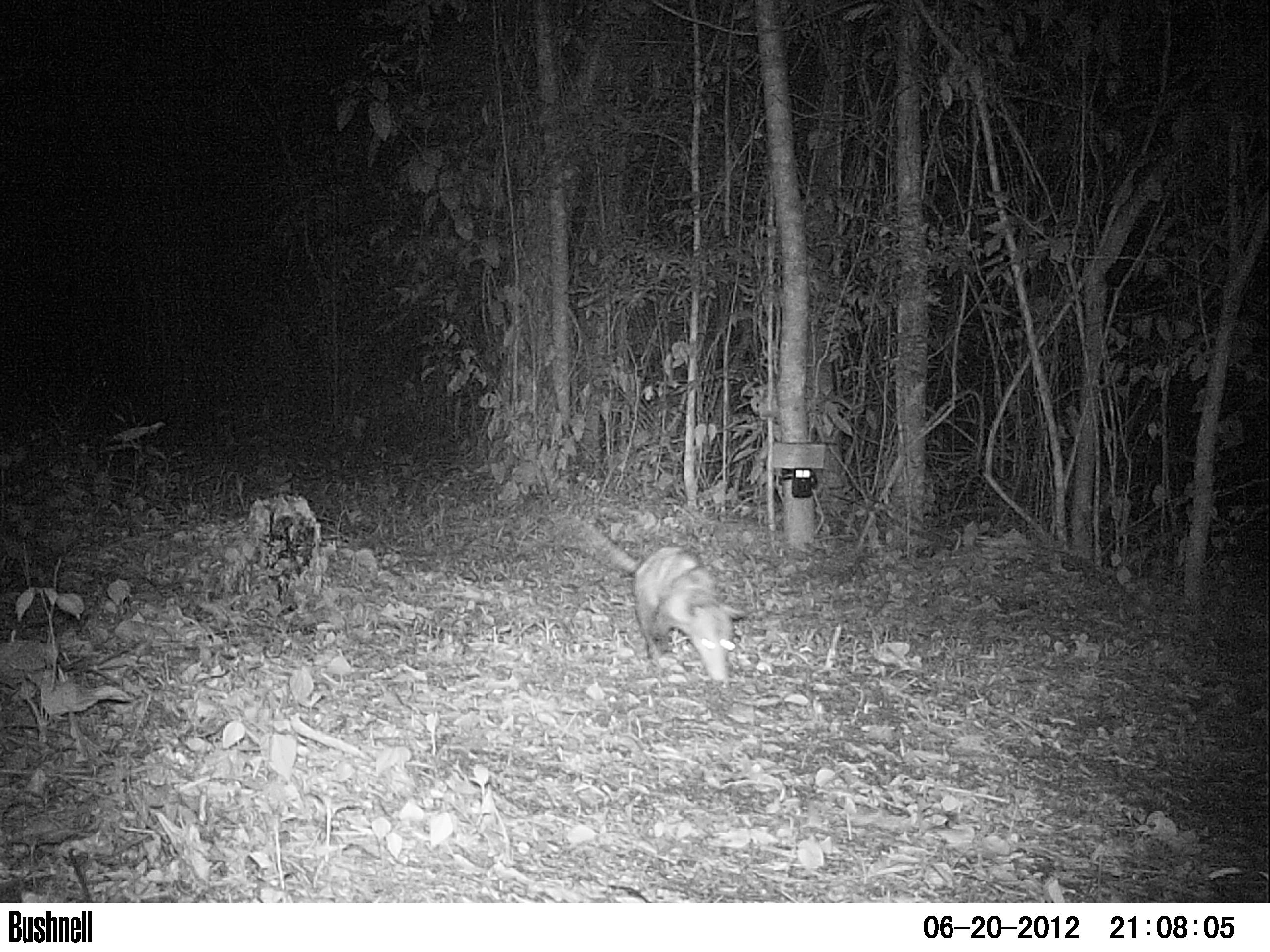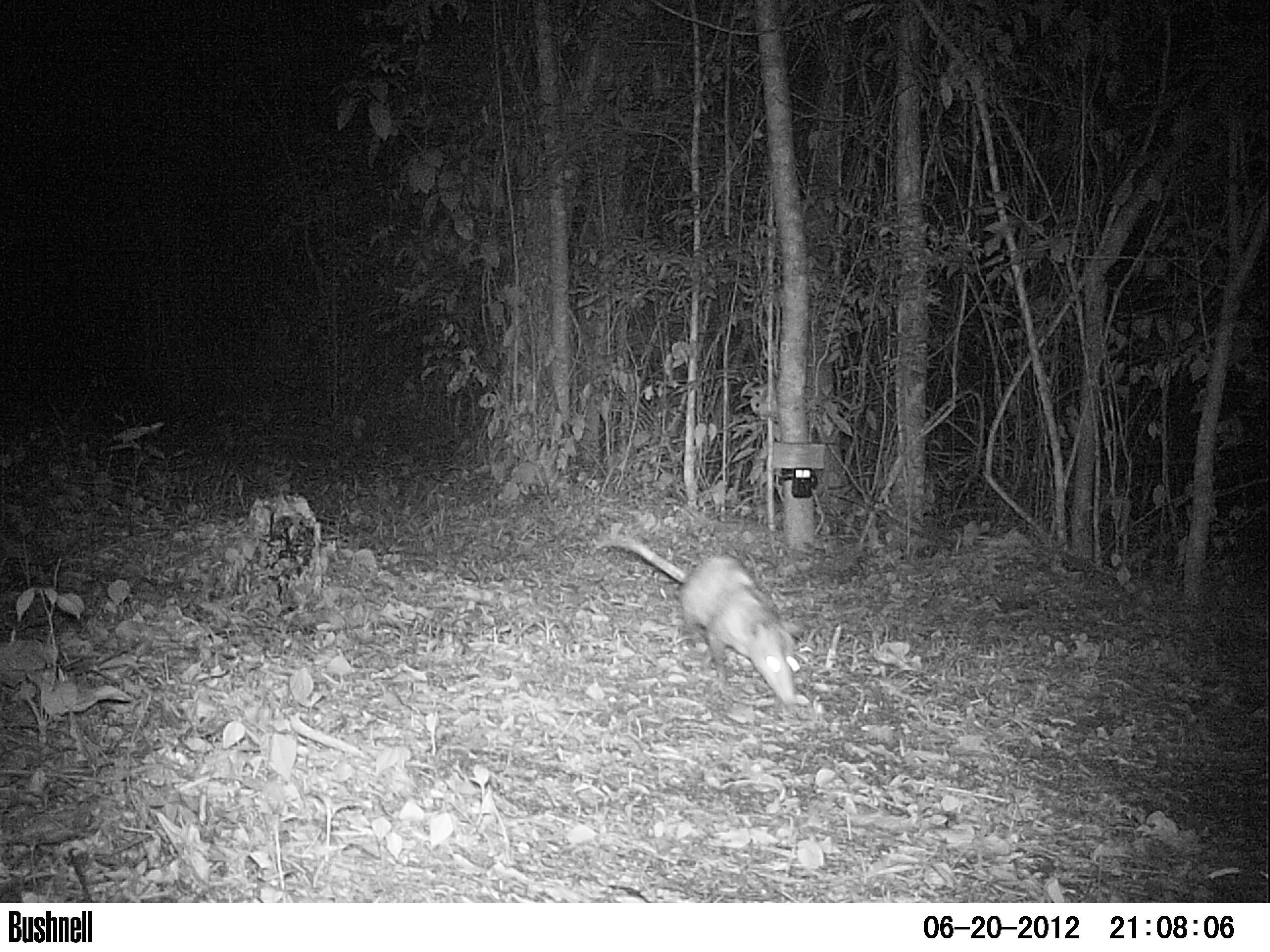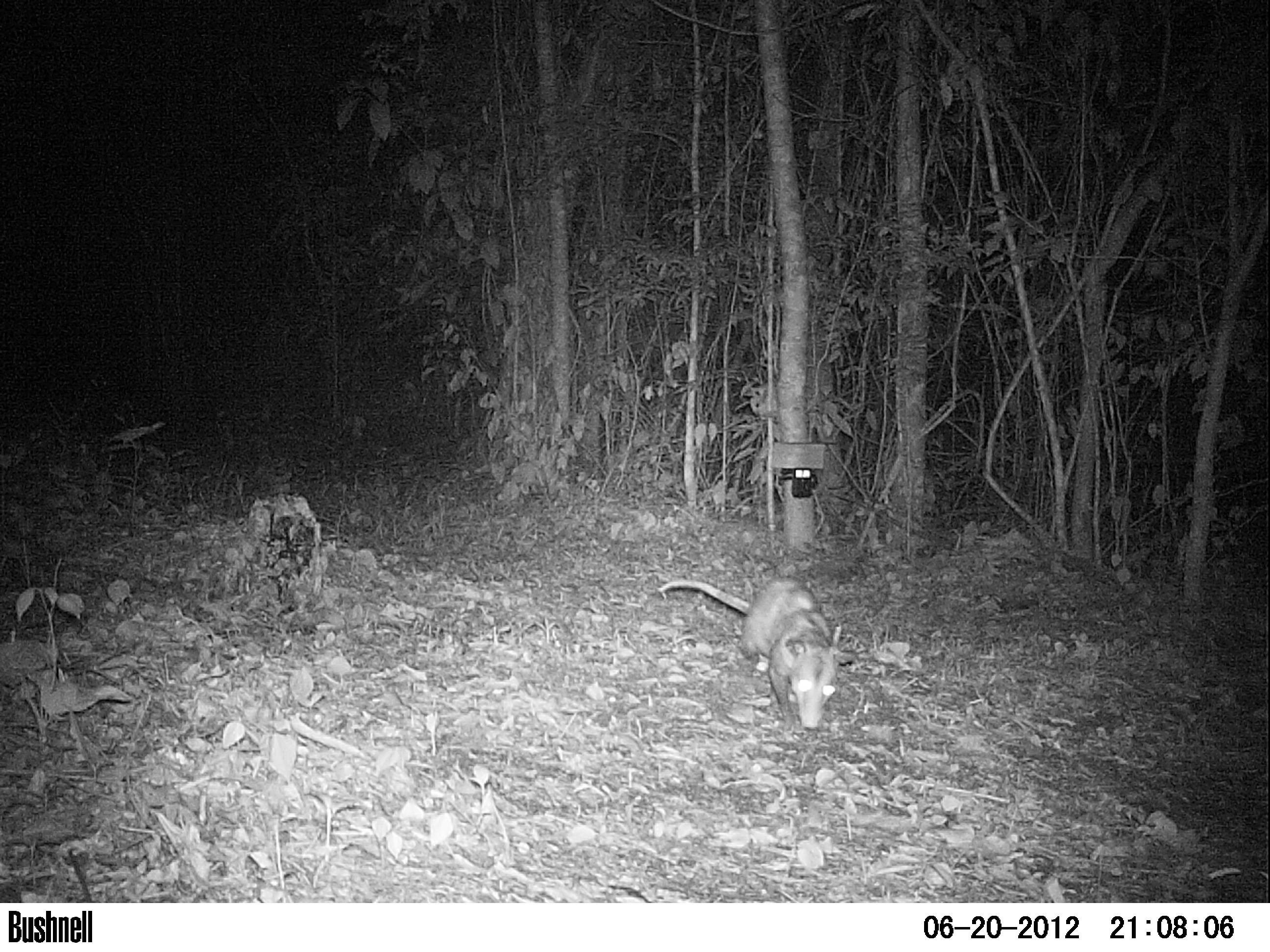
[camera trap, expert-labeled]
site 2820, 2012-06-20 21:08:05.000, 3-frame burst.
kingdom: Animalia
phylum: Chordata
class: Mammalia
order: Didelphimorphia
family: Didelphidae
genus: Didelphis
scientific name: Didelphis virginiana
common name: virginia opossum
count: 1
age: adult